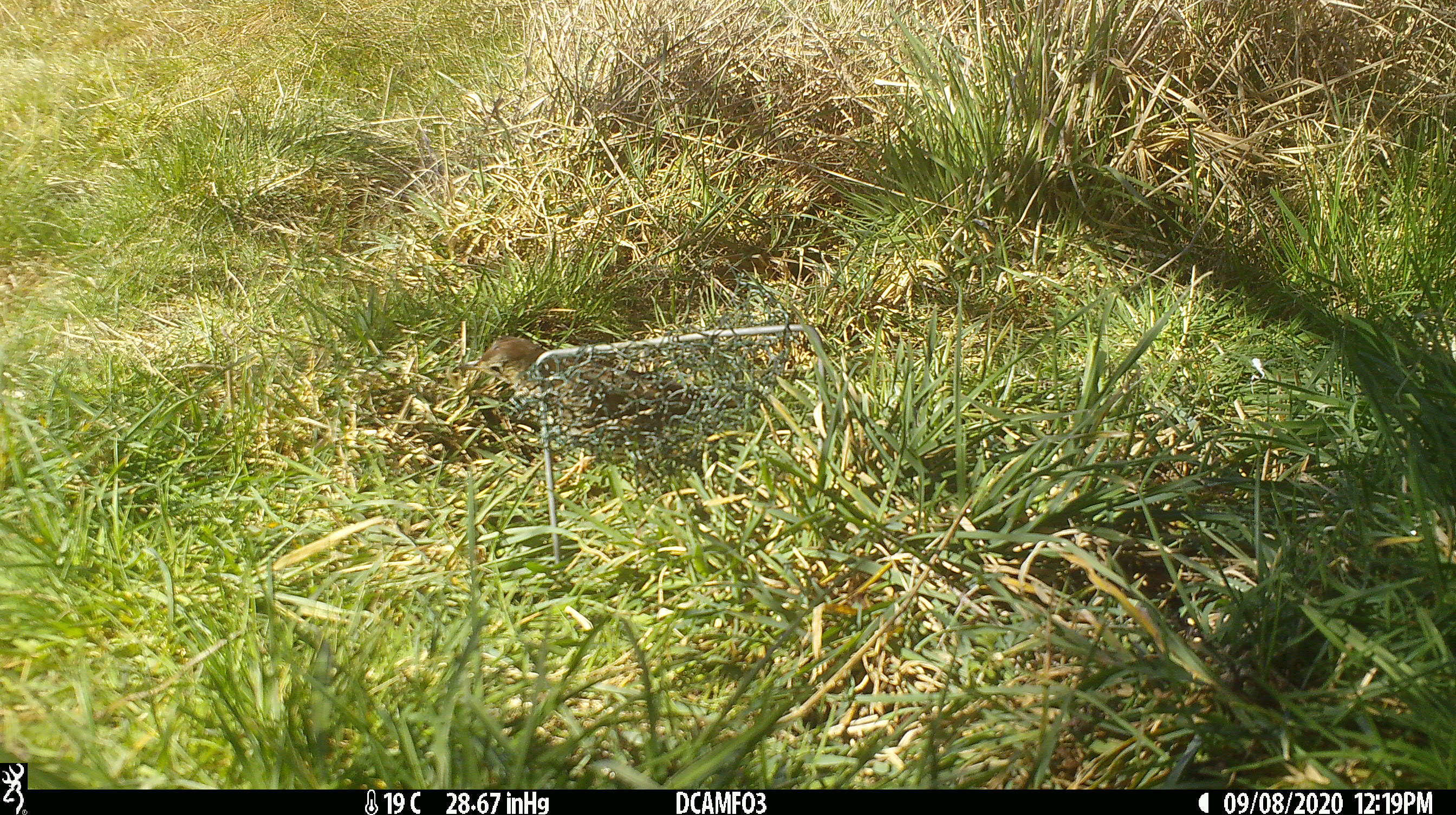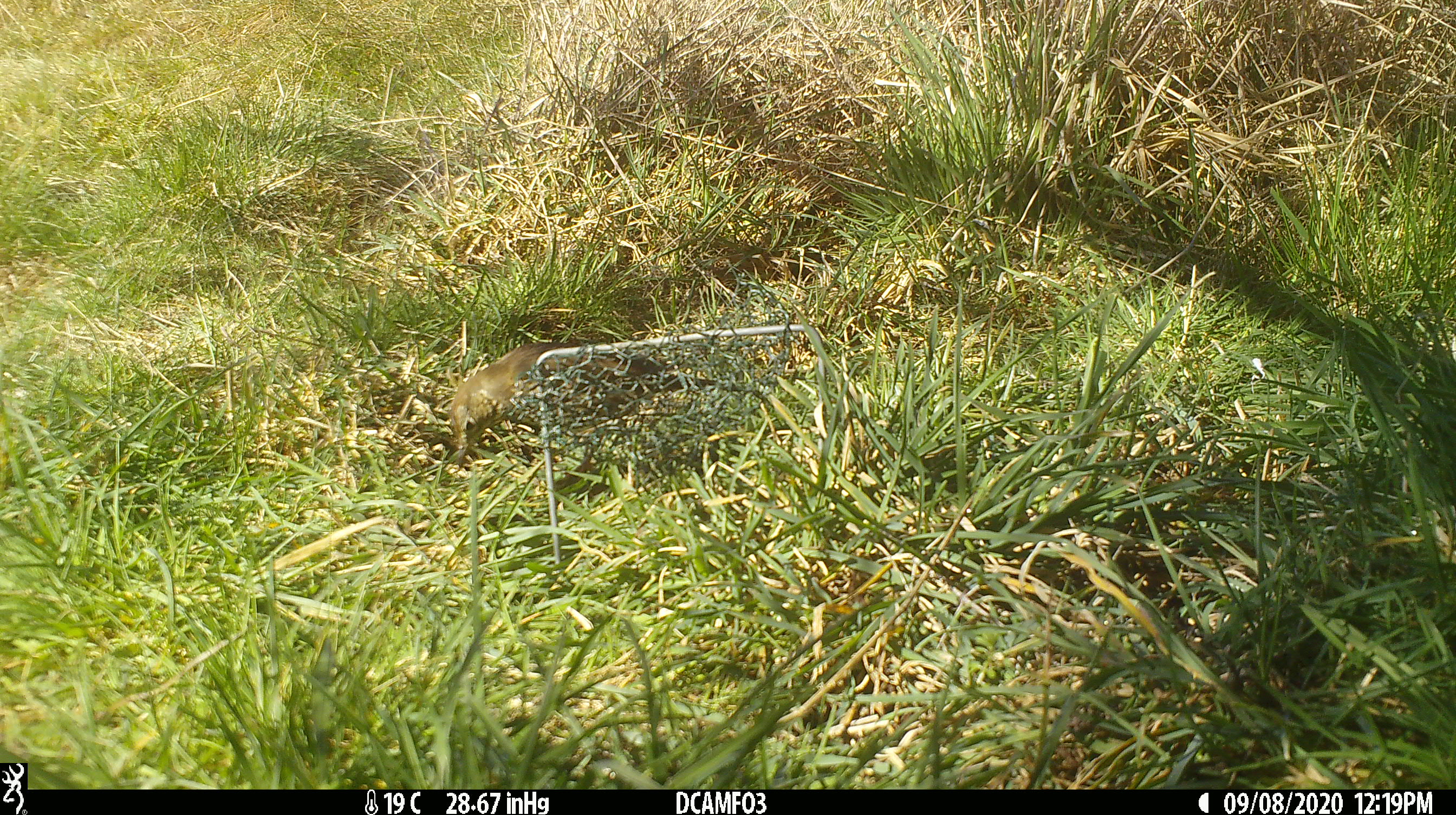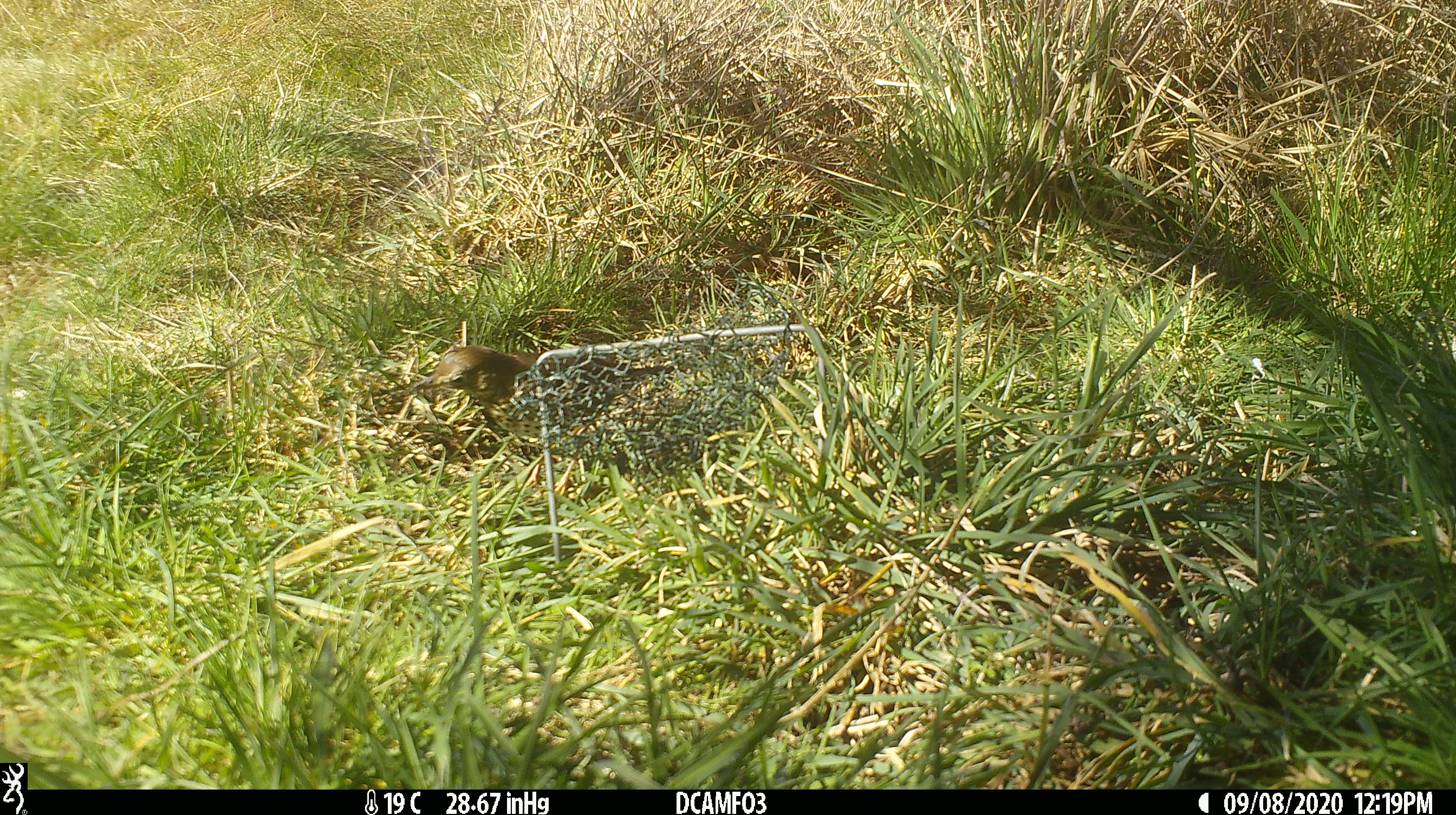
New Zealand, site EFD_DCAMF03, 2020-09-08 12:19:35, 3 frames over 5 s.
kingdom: Animalia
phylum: Chordata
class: Aves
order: Passeriformes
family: Turdidae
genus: Turdus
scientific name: Turdus philomelos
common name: song thrush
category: thrush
Thrush (song thrush) (Turdus philomelos).